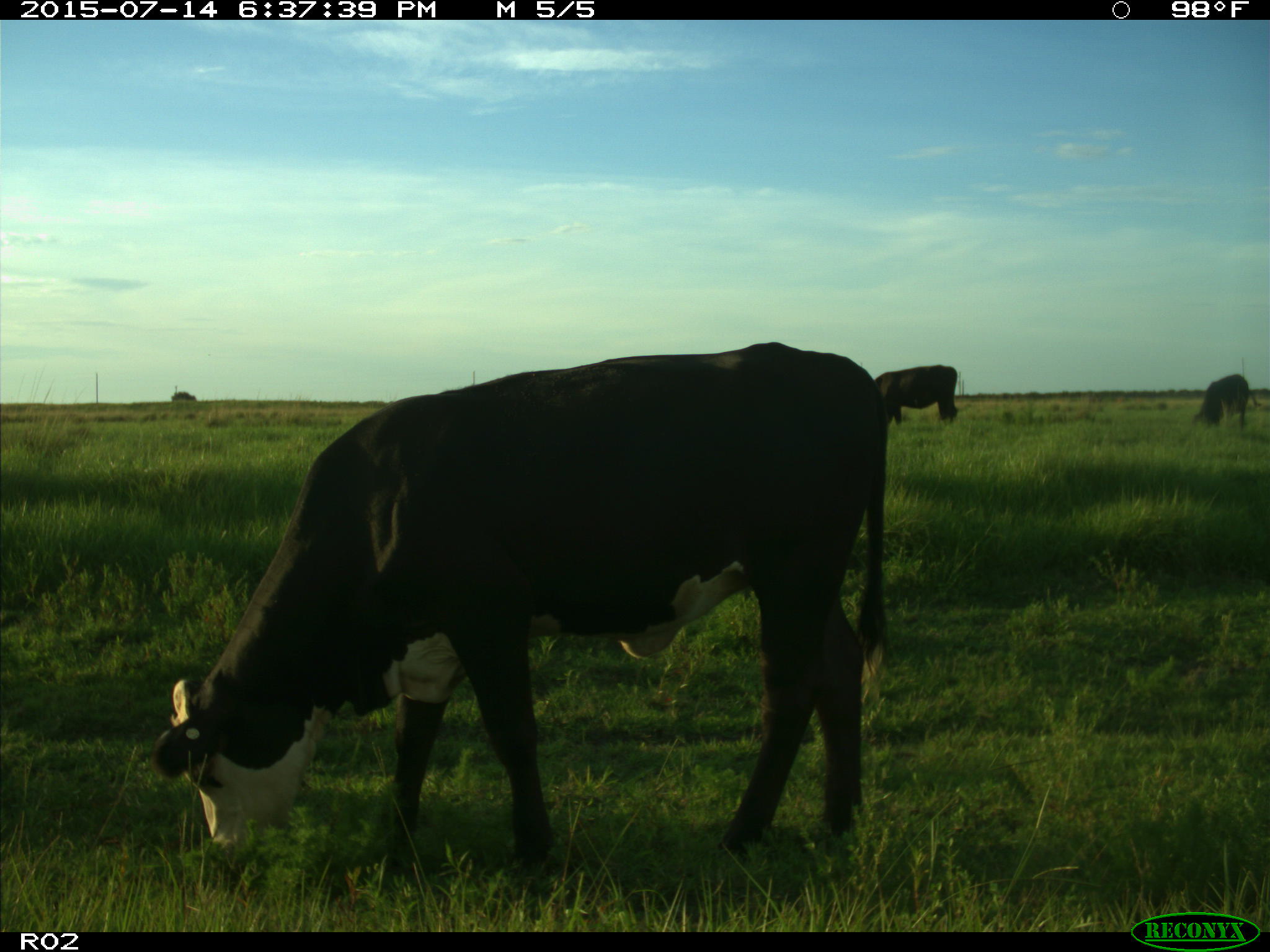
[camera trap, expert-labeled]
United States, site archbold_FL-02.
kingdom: Animalia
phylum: Chordata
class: Mammalia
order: Artiodactyla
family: Bovidae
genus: Bos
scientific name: Bos taurus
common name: domestic cow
Bos taurus (domestic cow).